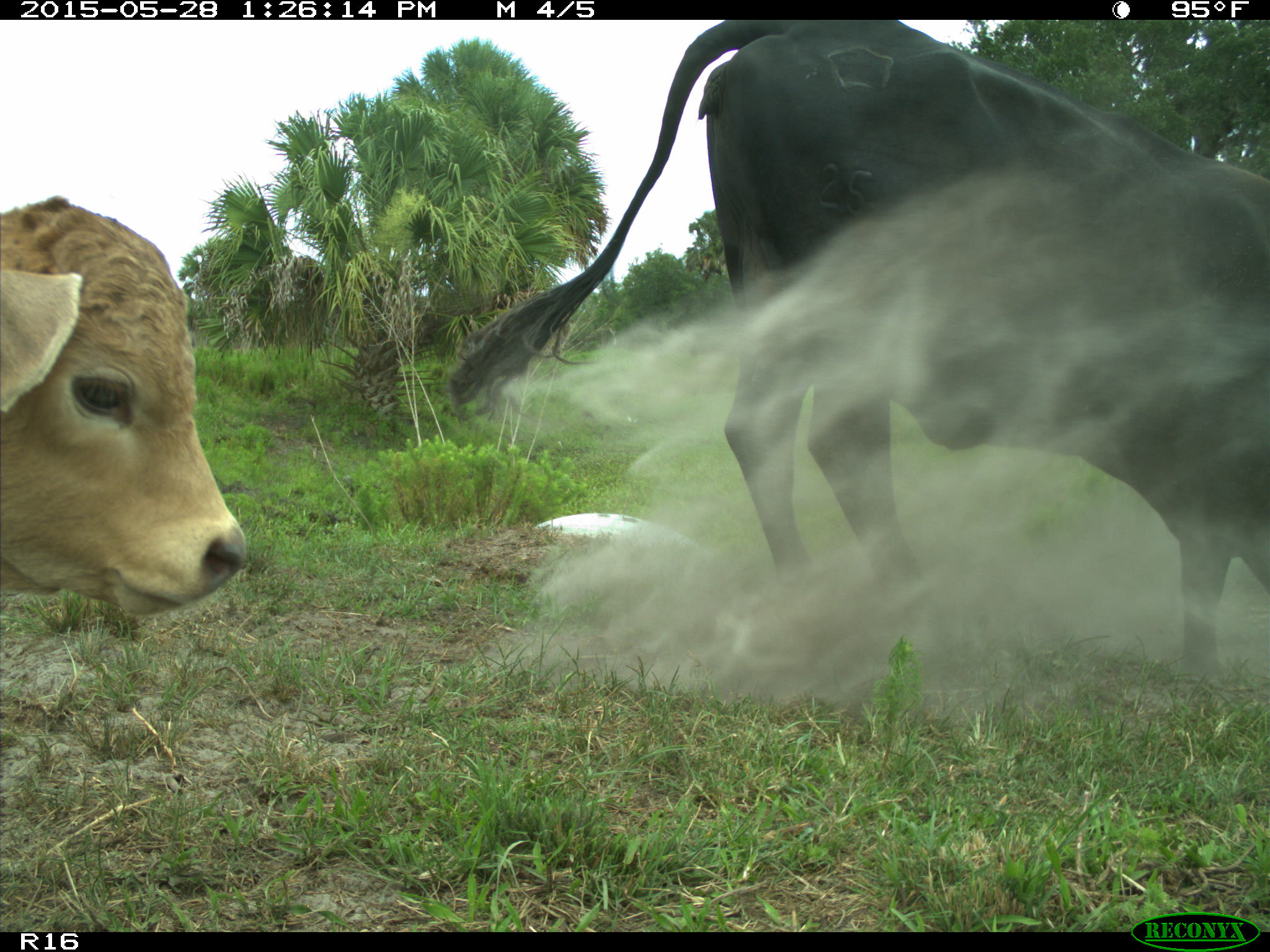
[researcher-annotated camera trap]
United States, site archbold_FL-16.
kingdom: Animalia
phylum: Chordata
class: Mammalia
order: Artiodactyla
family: Bovidae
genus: Bos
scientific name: Bos taurus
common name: domestic cow